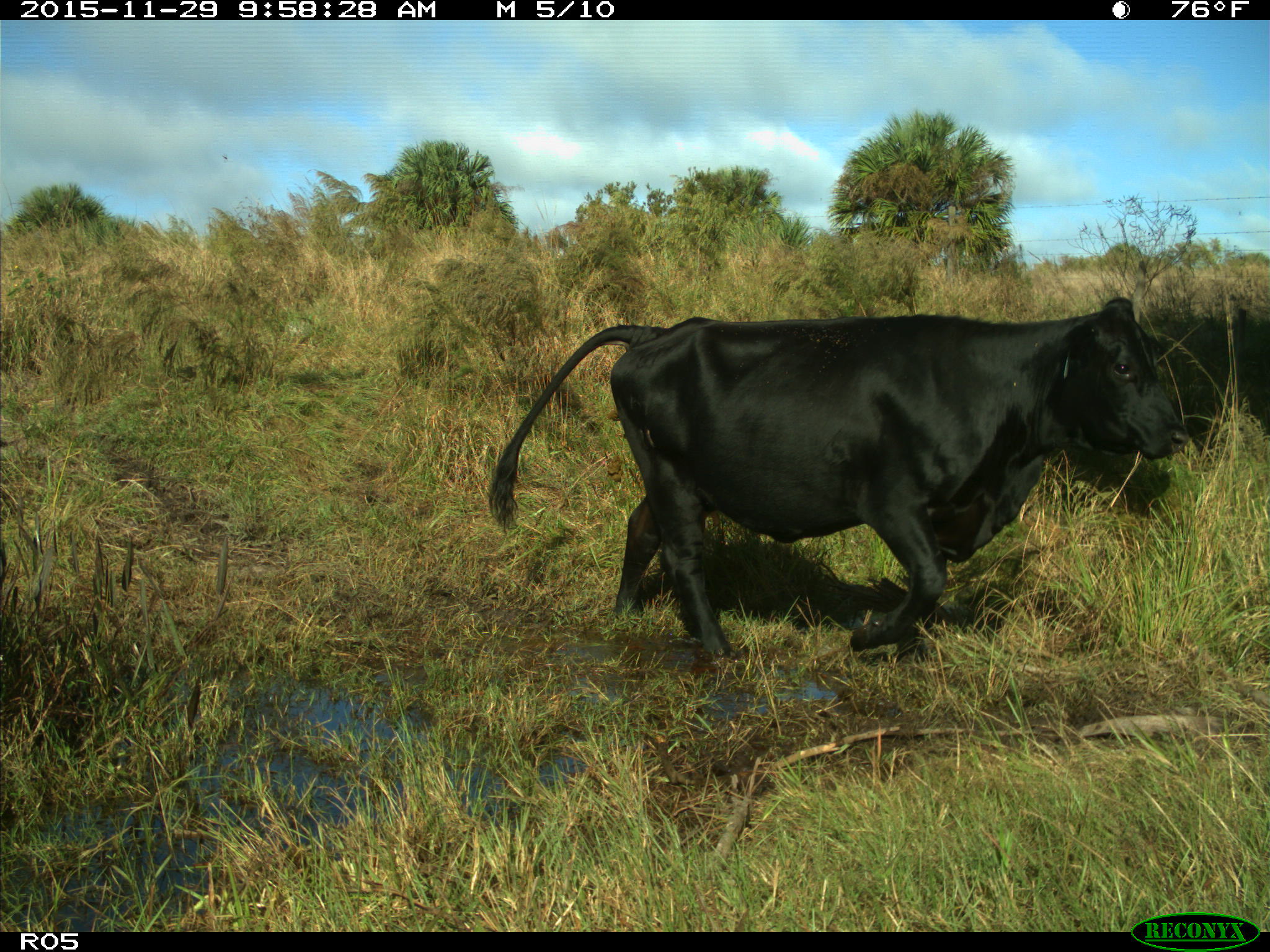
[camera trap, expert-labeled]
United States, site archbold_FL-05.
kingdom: Animalia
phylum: Chordata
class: Mammalia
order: Artiodactyla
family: Bovidae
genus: Bos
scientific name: Bos taurus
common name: domestic cow